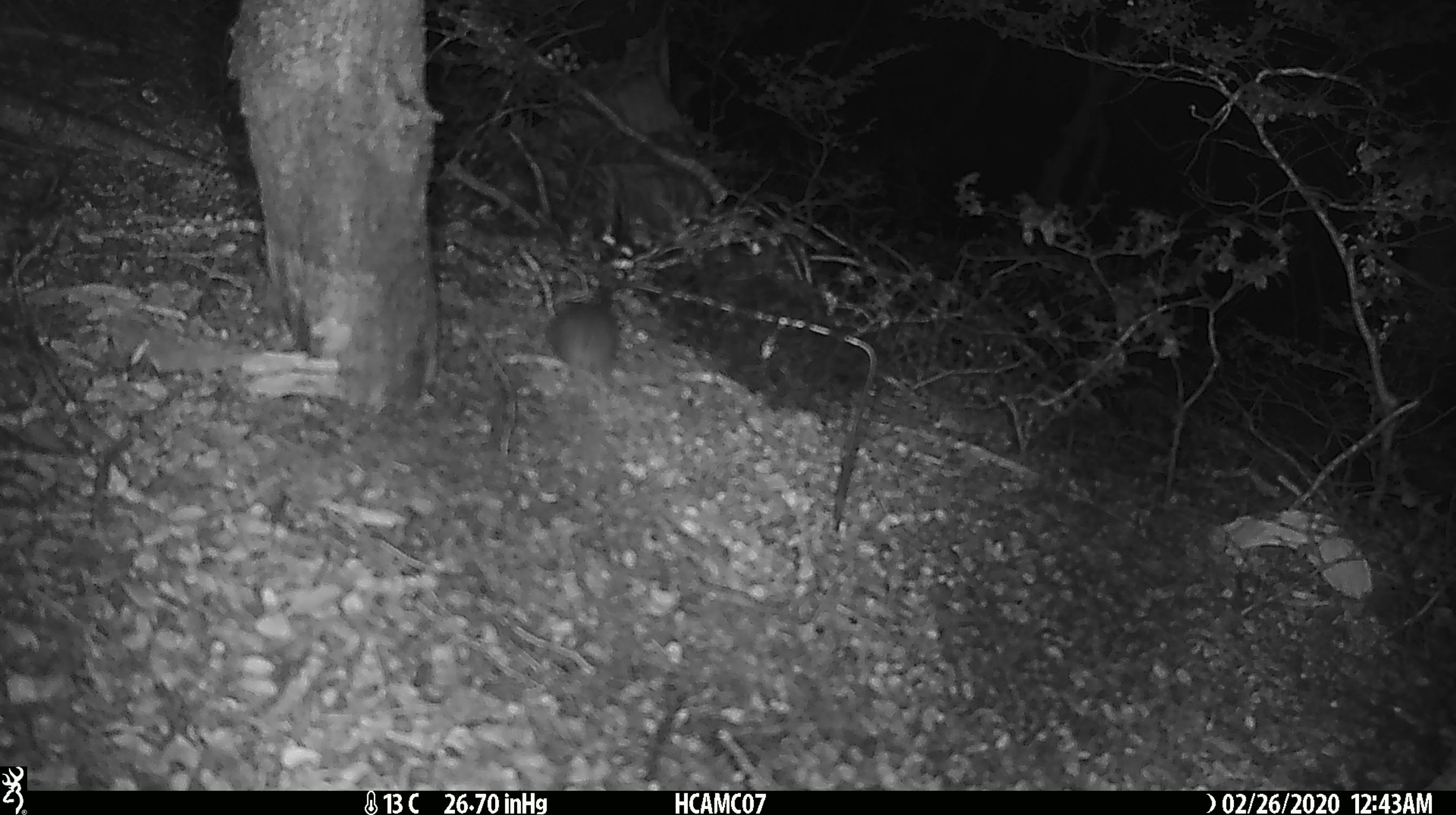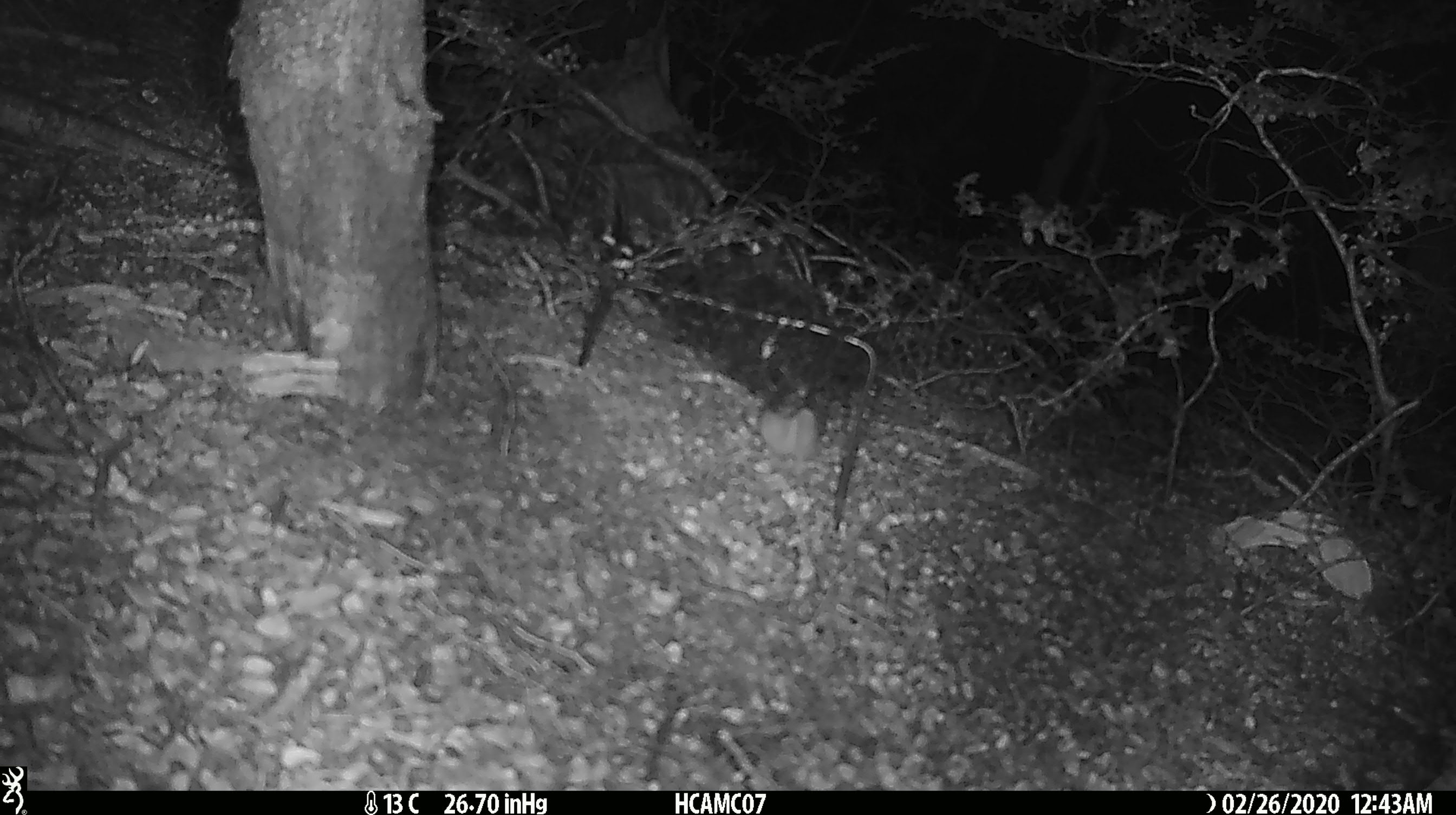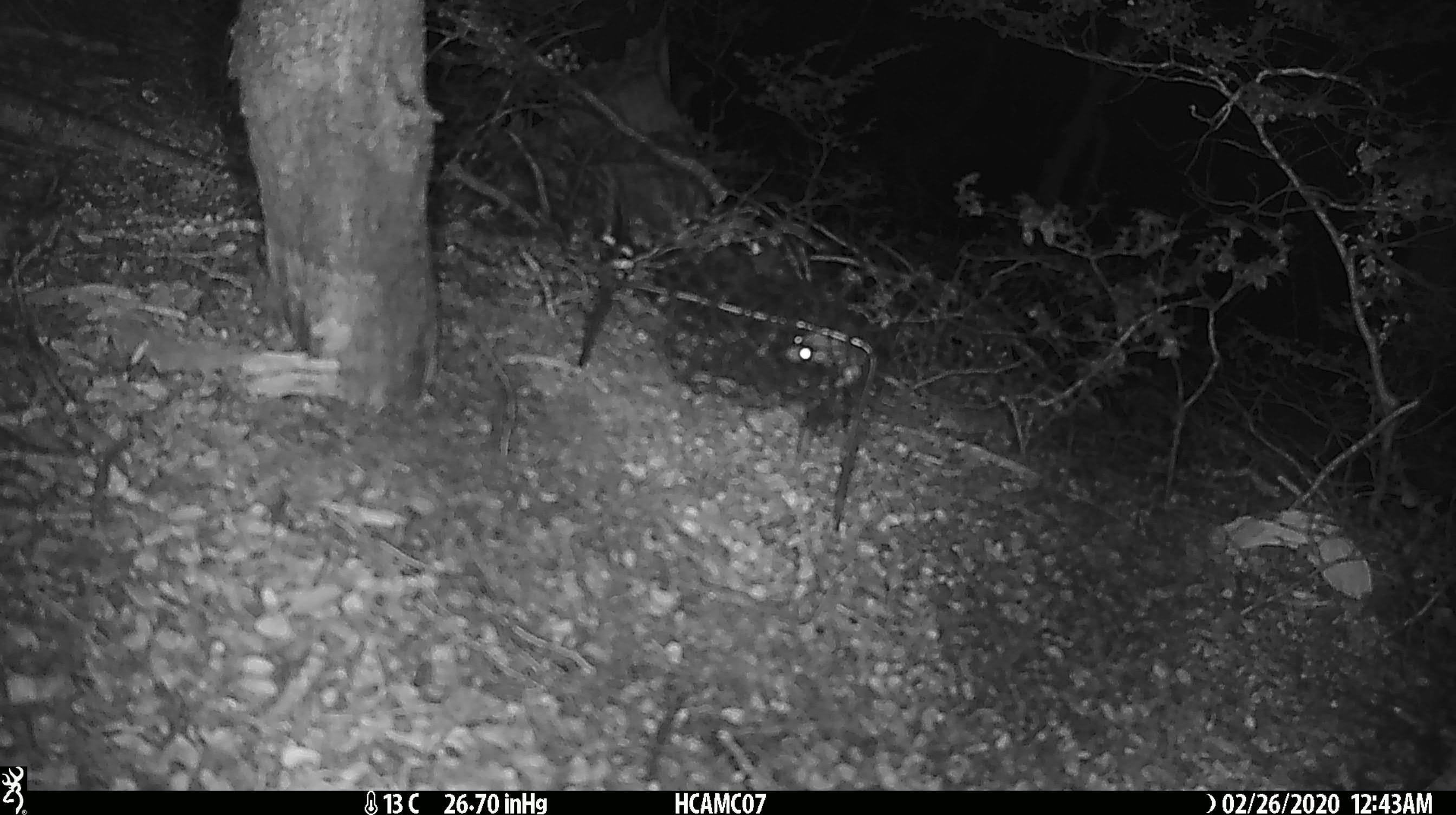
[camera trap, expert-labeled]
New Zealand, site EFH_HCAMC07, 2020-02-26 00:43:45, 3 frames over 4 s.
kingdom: Animalia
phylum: Chordata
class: Mammalia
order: Rodentia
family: Muridae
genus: Mus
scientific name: Mus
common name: mouse